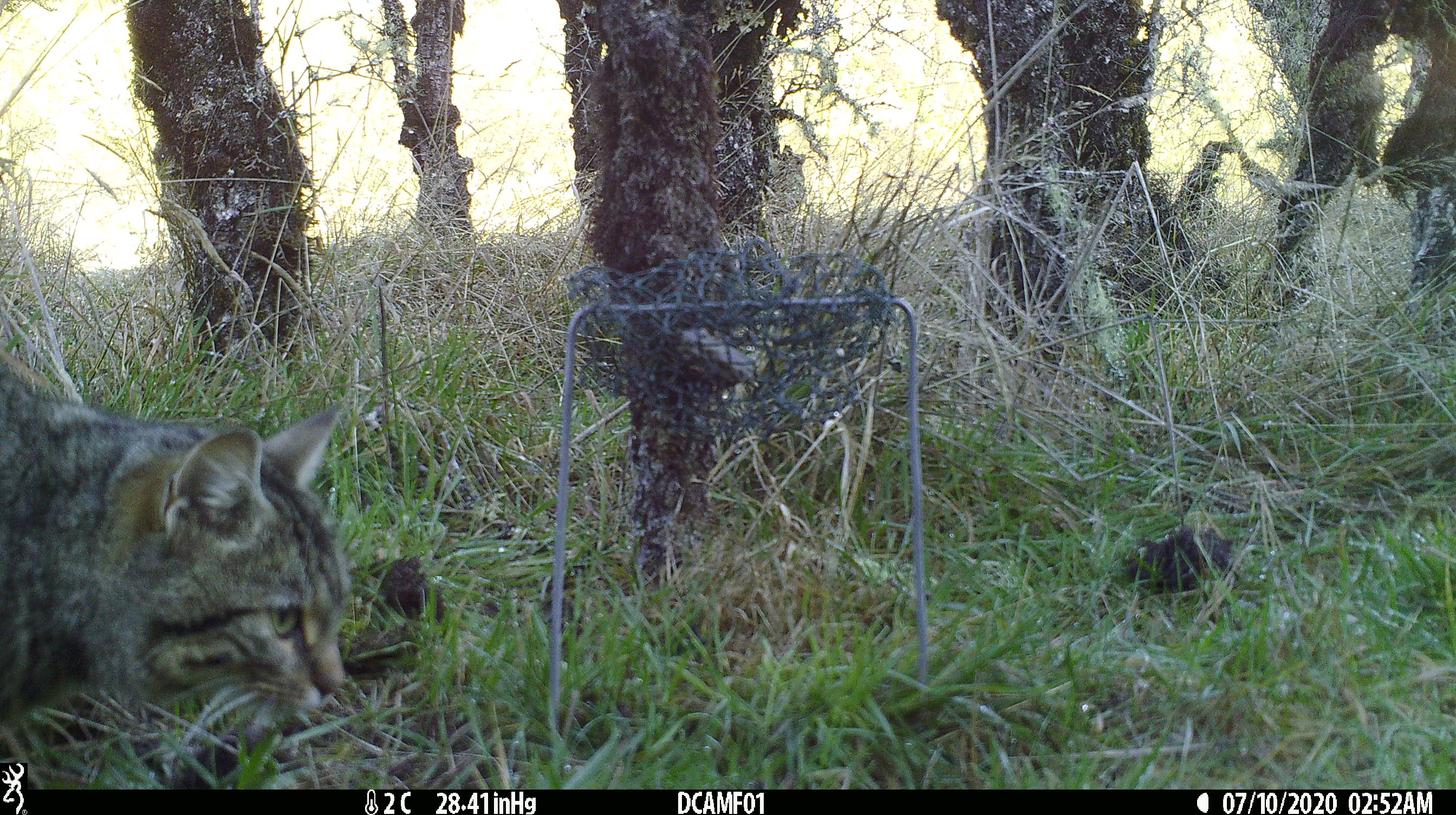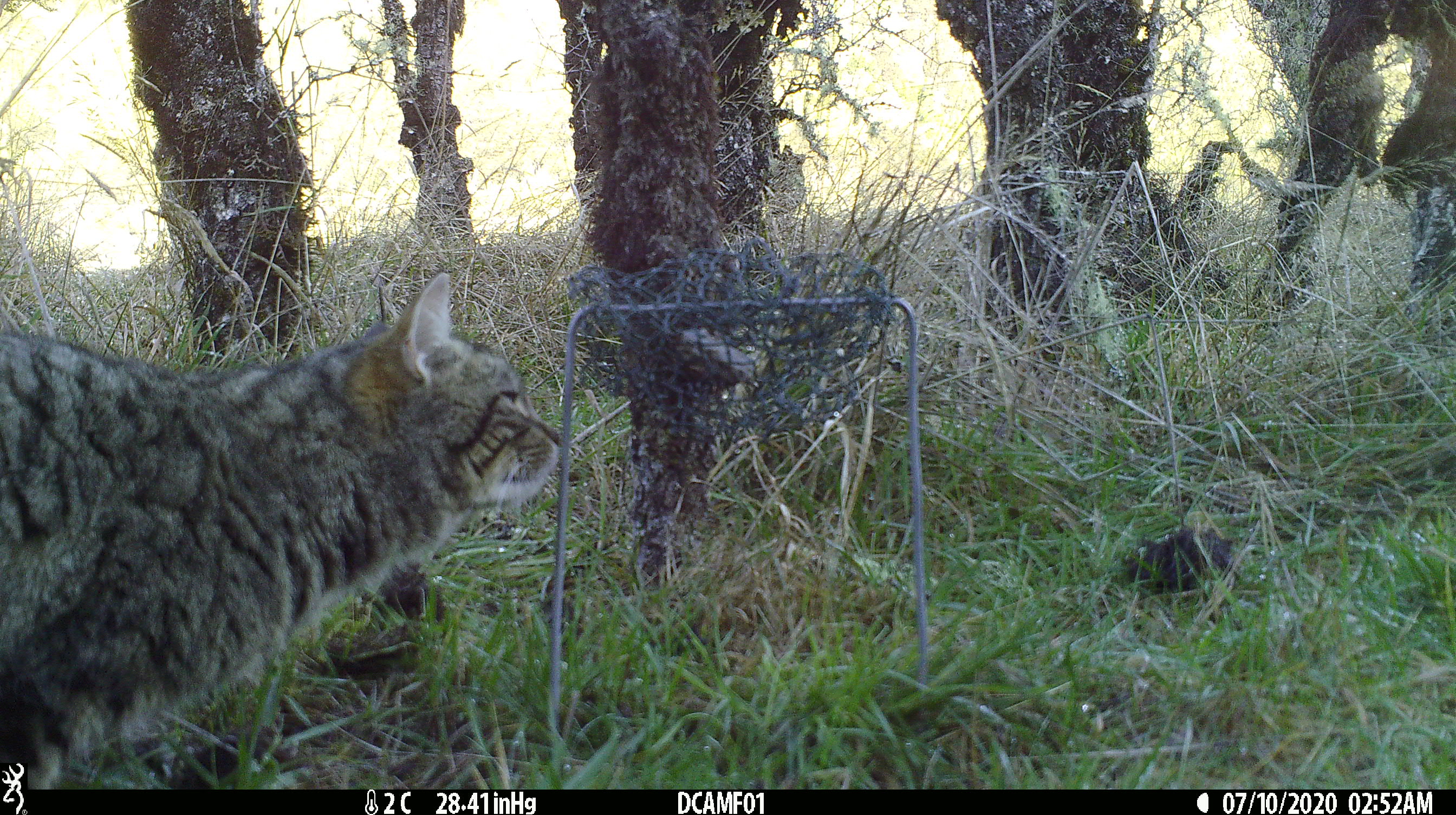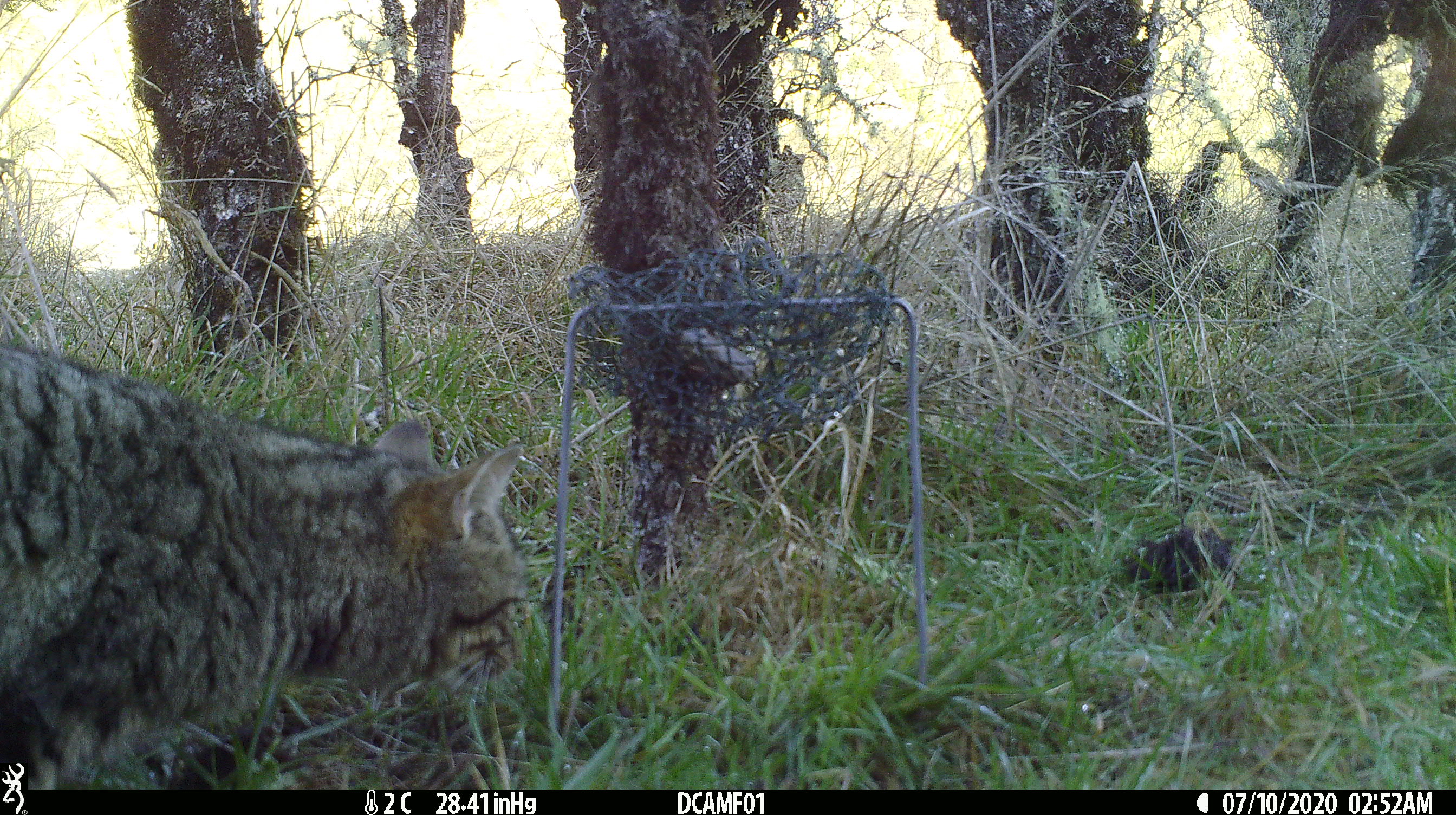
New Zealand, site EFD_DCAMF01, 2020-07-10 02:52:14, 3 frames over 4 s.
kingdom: Animalia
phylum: Chordata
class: Mammalia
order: Carnivora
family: Felidae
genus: Felis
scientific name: Felis catus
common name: domestic cat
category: cat